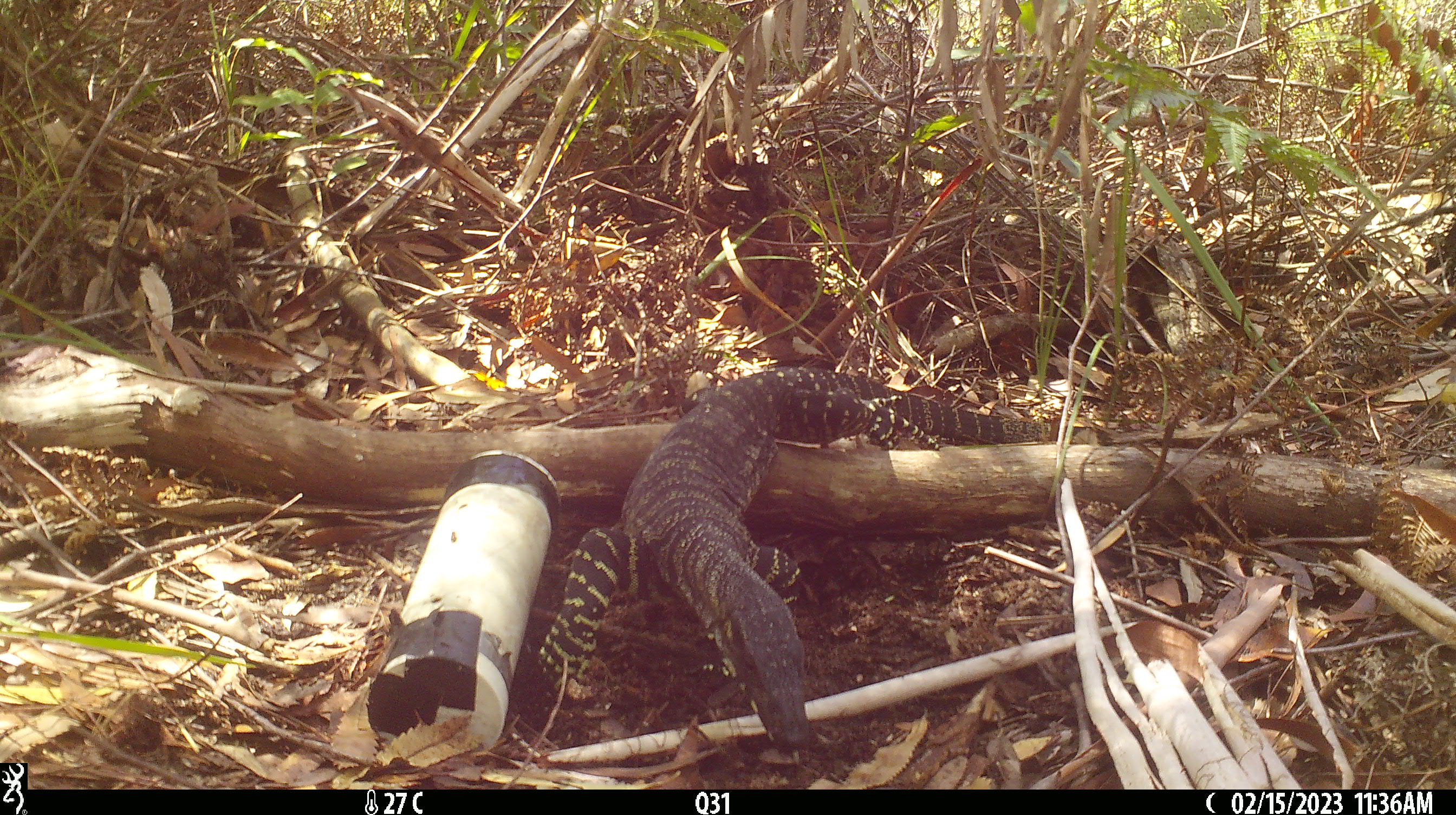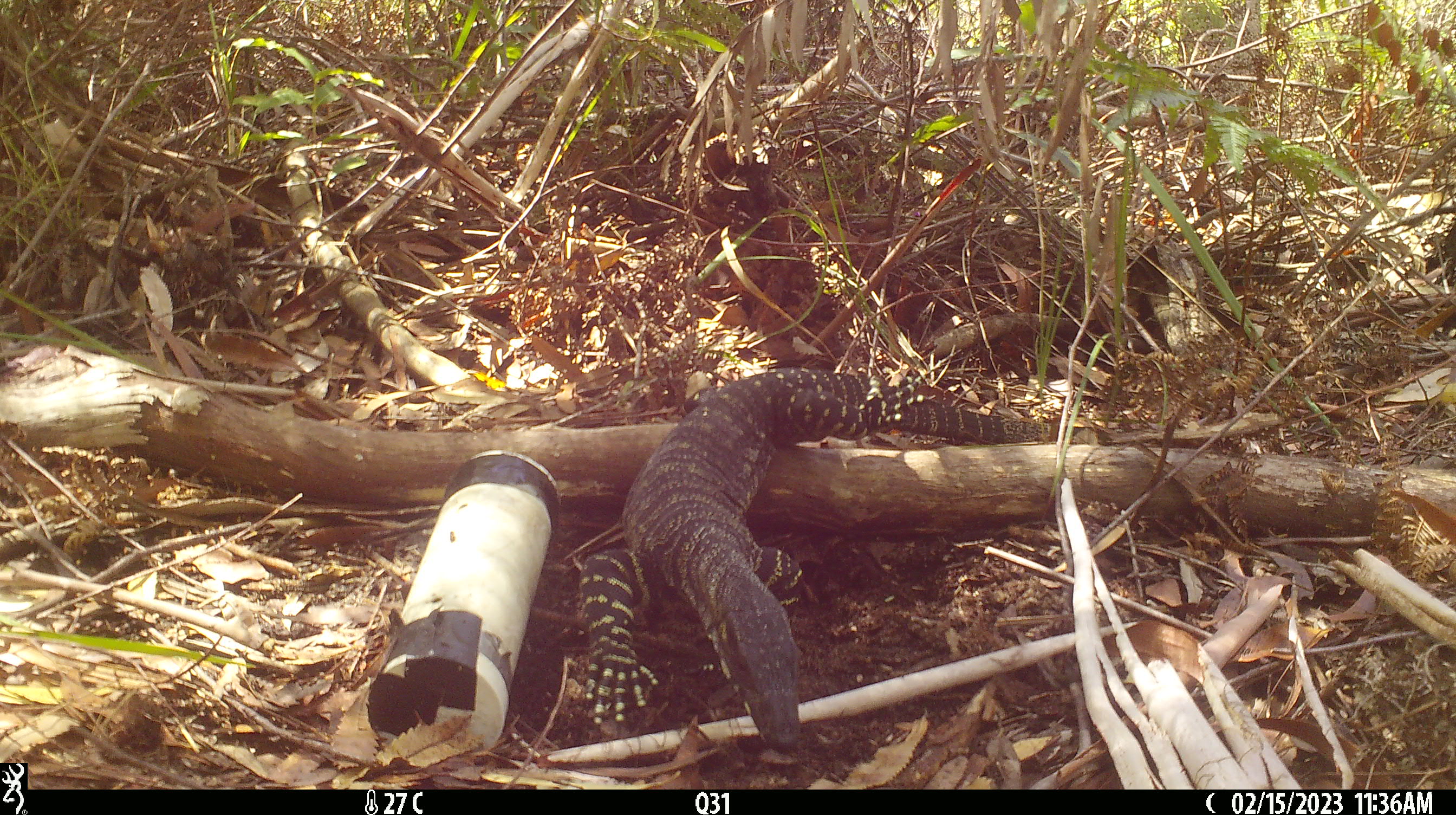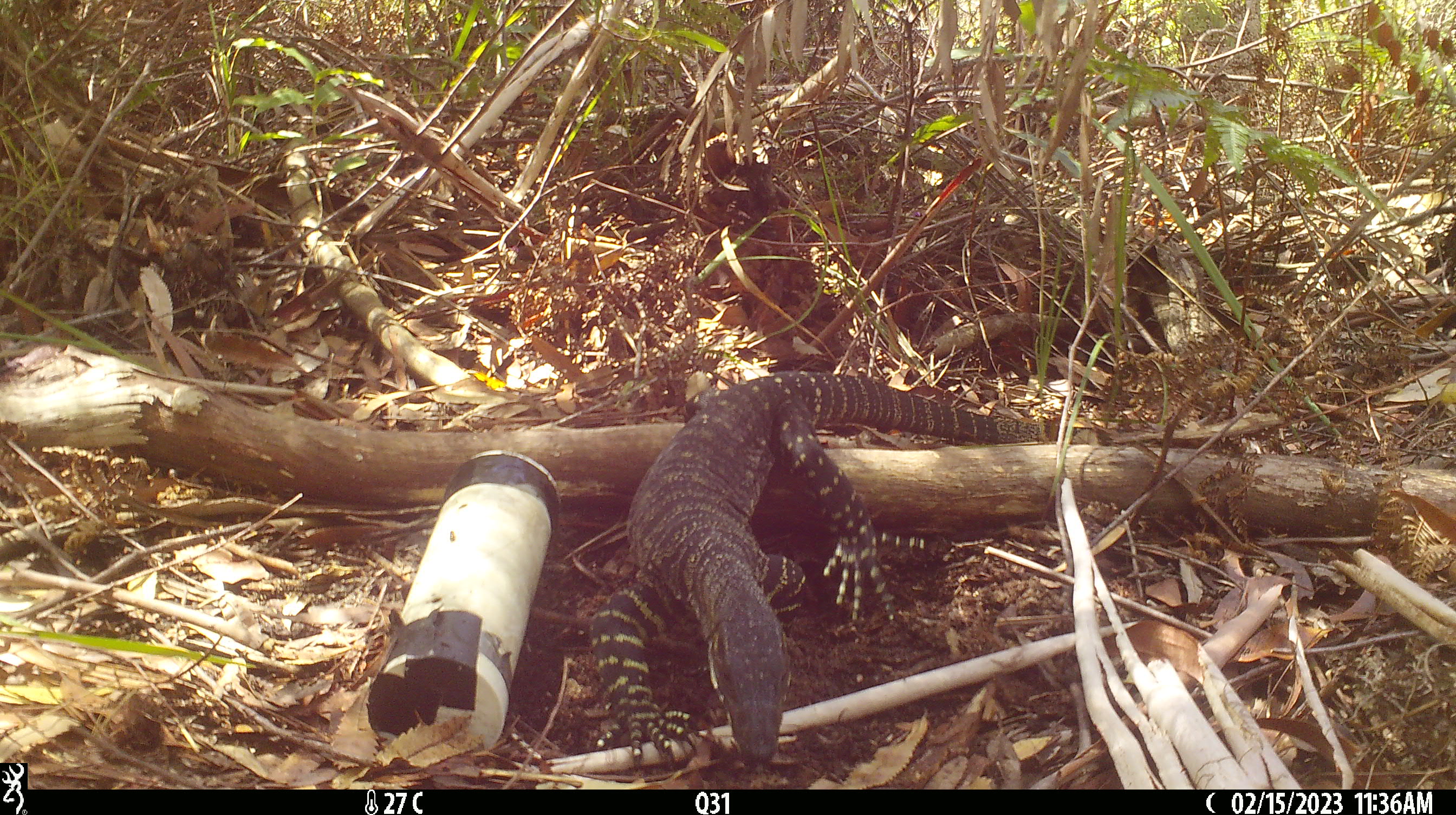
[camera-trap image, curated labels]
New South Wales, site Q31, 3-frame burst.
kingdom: Animalia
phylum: Chordata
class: Reptilia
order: Squamata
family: Varanidae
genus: Varanus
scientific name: Varanus varius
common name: lace monitor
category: goanna